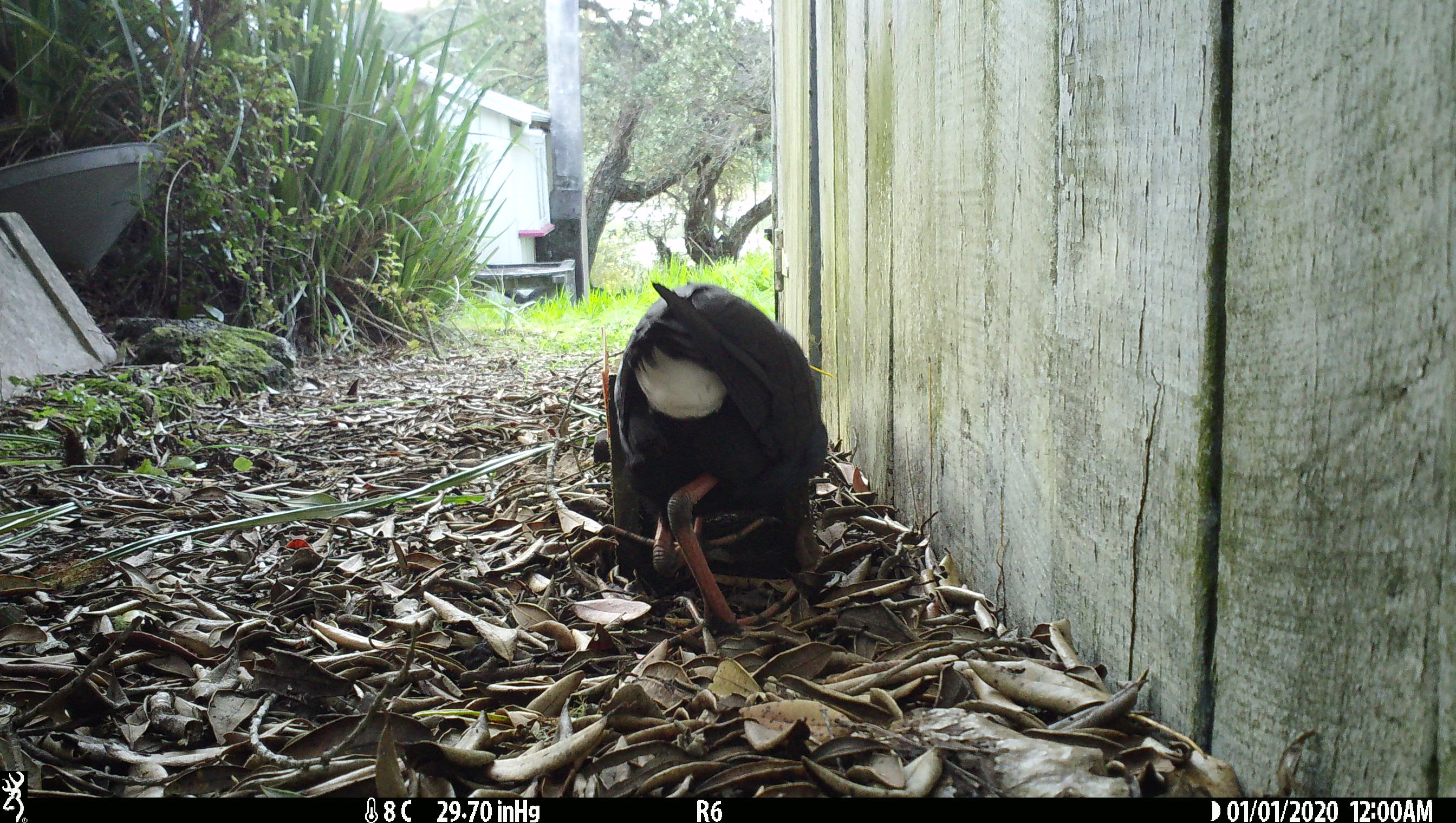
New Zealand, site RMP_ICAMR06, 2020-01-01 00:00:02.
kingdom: Animalia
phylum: Chordata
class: Aves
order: Gruiformes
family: Rallidae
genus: Porphyrio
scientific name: Porphyrio melanotus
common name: australasian swamphen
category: pukeko